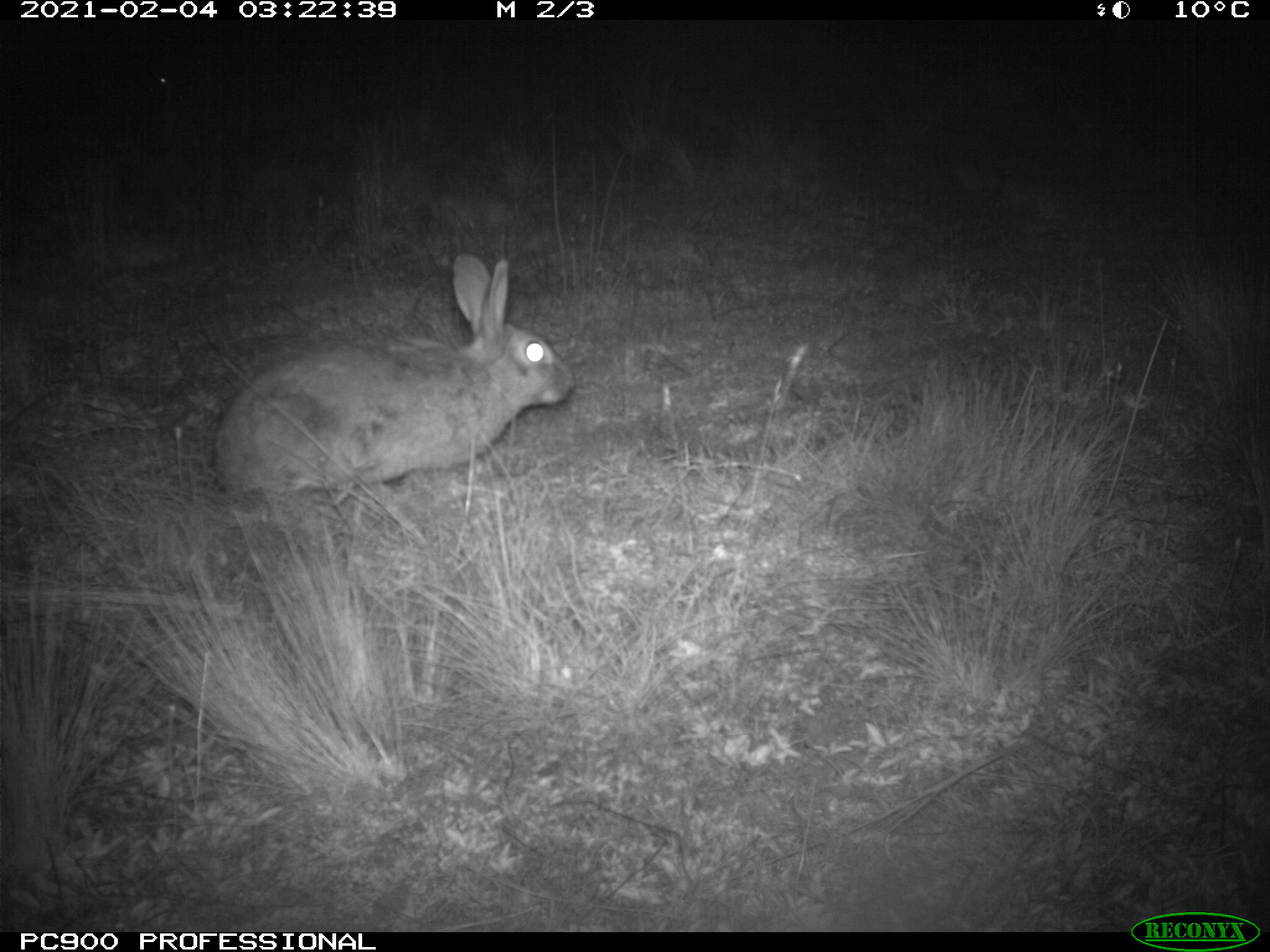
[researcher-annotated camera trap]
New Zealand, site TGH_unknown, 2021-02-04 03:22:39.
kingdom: Animalia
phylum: Chordata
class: Mammalia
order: Lagomorpha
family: Leporidae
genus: Oryctolagus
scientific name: Oryctolagus cuniculus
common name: european rabbit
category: rabbit